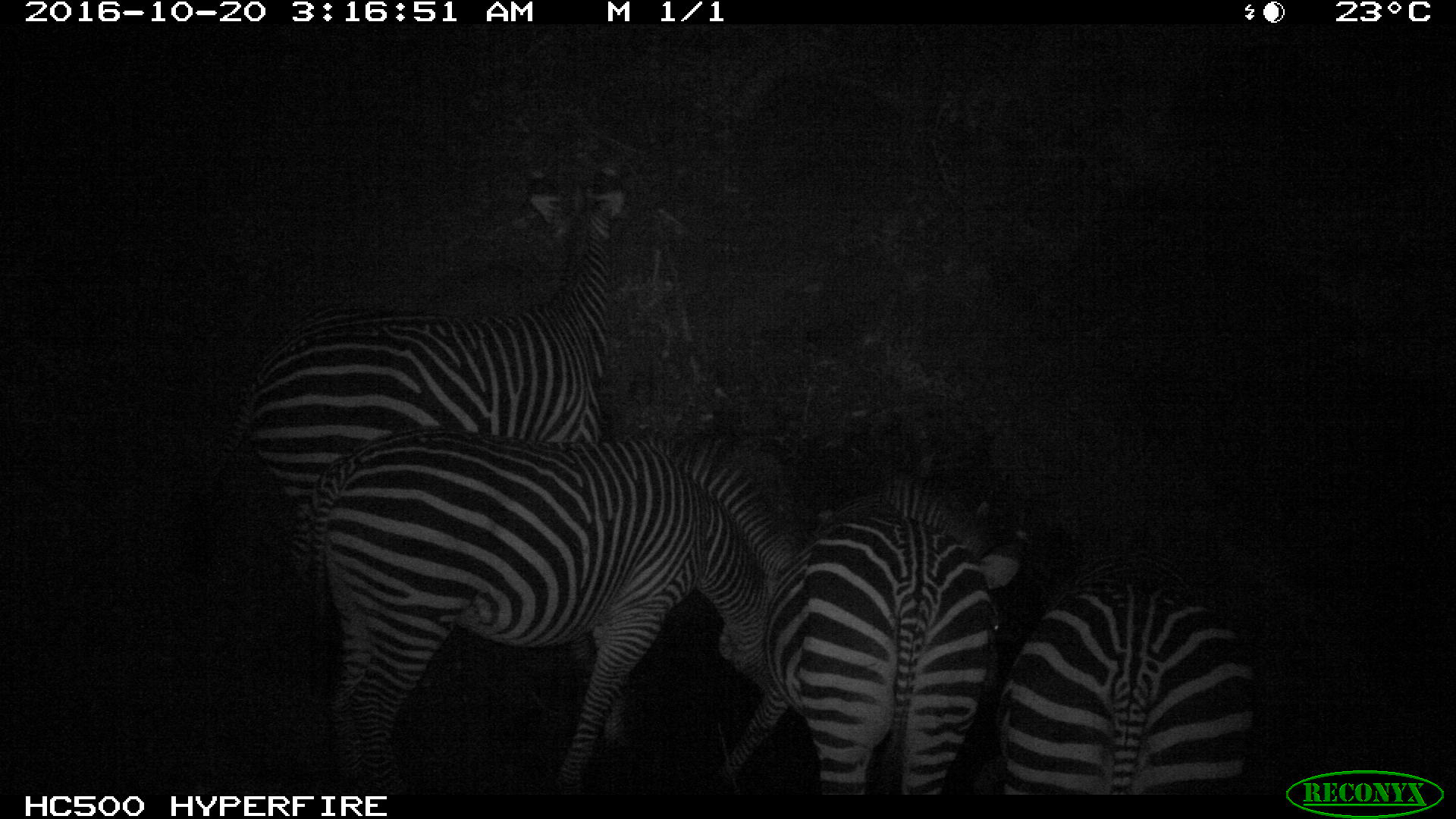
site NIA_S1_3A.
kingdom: Animalia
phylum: Chordata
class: Mammalia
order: Perissodactyla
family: Equidae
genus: Equus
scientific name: Equus quagga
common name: plains zebra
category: zebraplains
Zebraplains (plains zebra) (Equus quagga), count 4. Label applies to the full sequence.